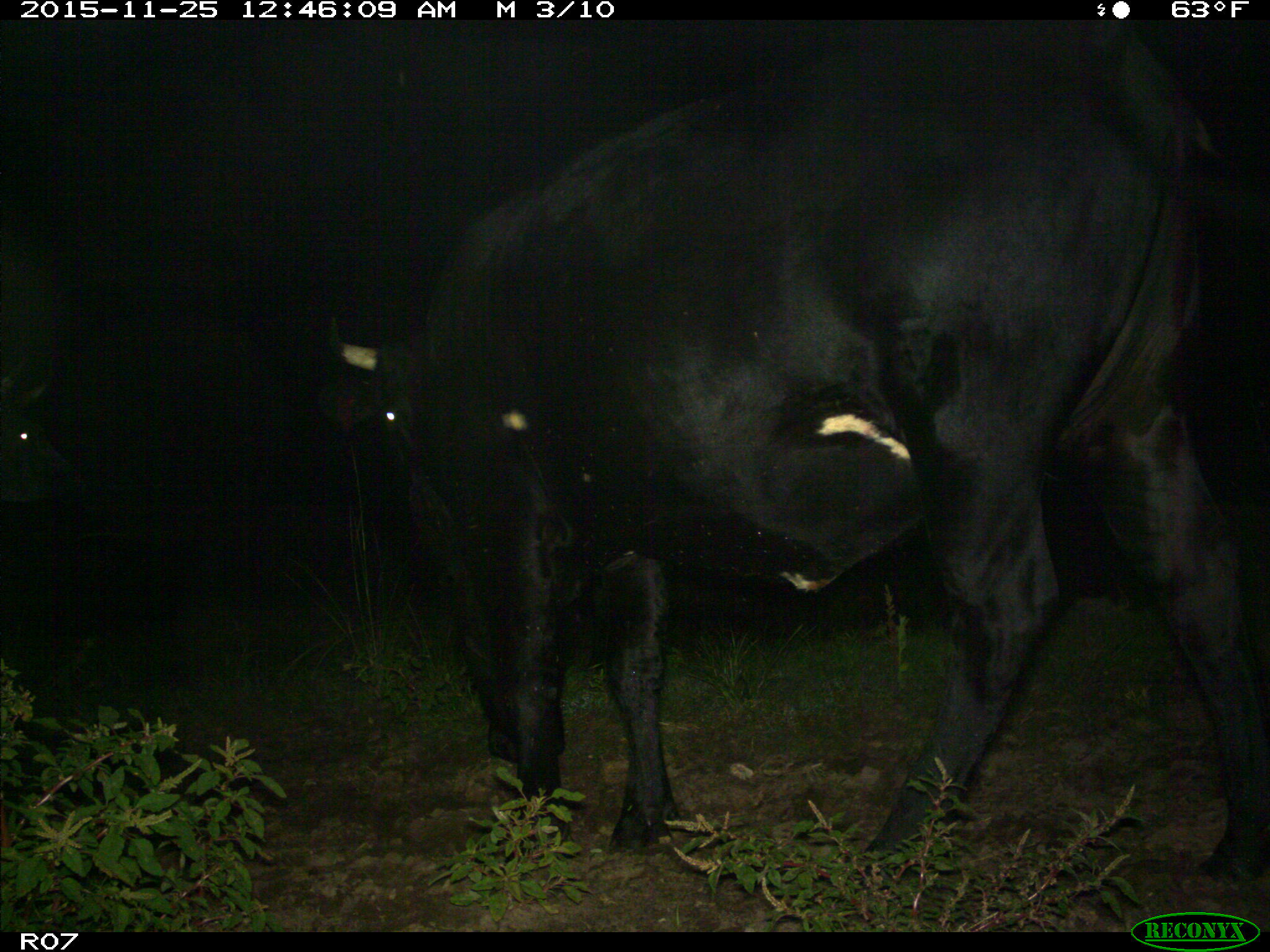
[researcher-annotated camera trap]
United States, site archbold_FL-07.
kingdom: Animalia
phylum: Chordata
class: Mammalia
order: Artiodactyla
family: Bovidae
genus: Bos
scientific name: Bos taurus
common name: domestic cow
Bos taurus (domestic cow).